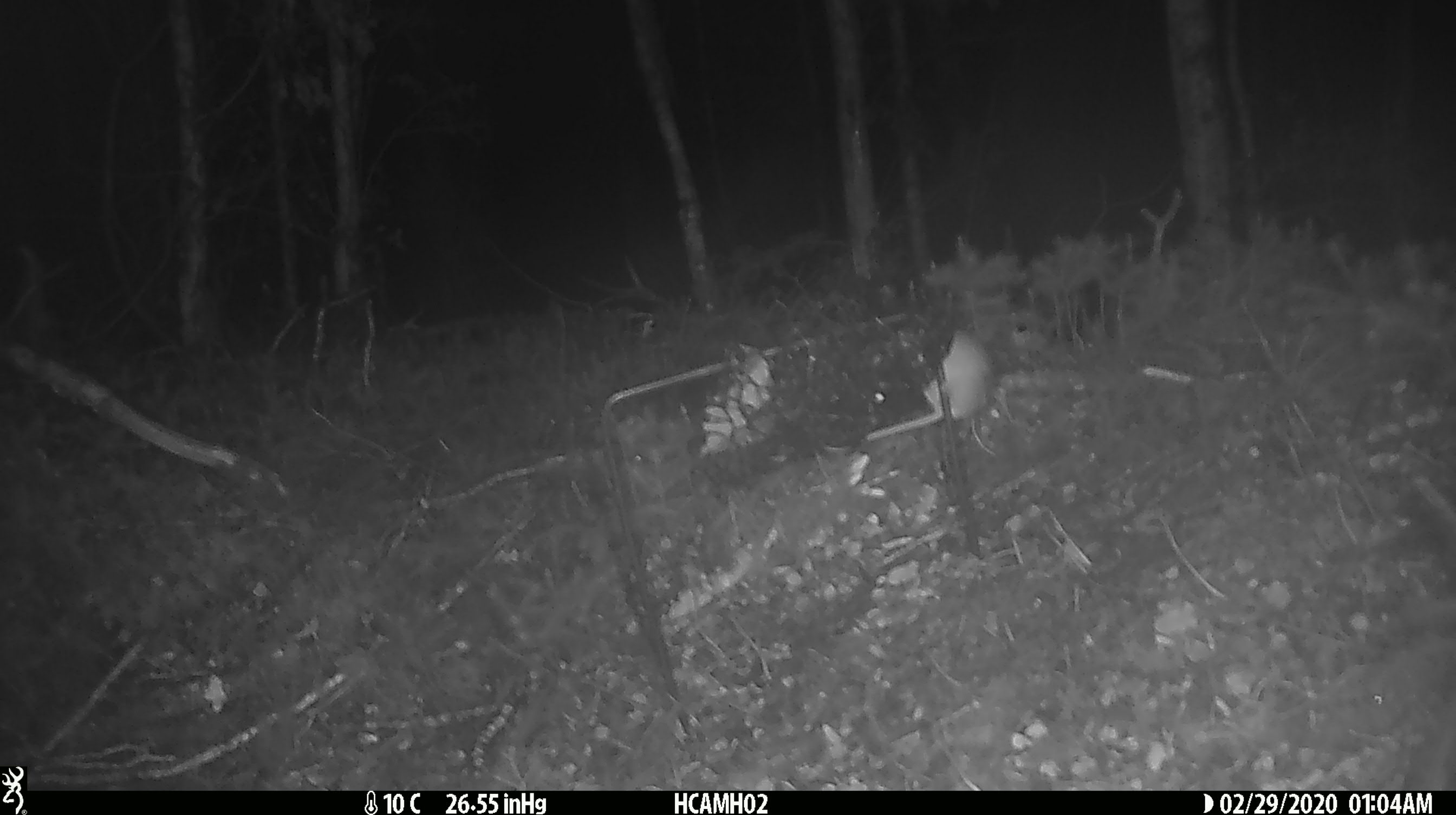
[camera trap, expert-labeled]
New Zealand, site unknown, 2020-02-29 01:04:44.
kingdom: Animalia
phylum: Chordata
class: Mammalia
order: Rodentia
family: Muridae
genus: Mus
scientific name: Mus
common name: mouse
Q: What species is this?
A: Mouse (Mus).